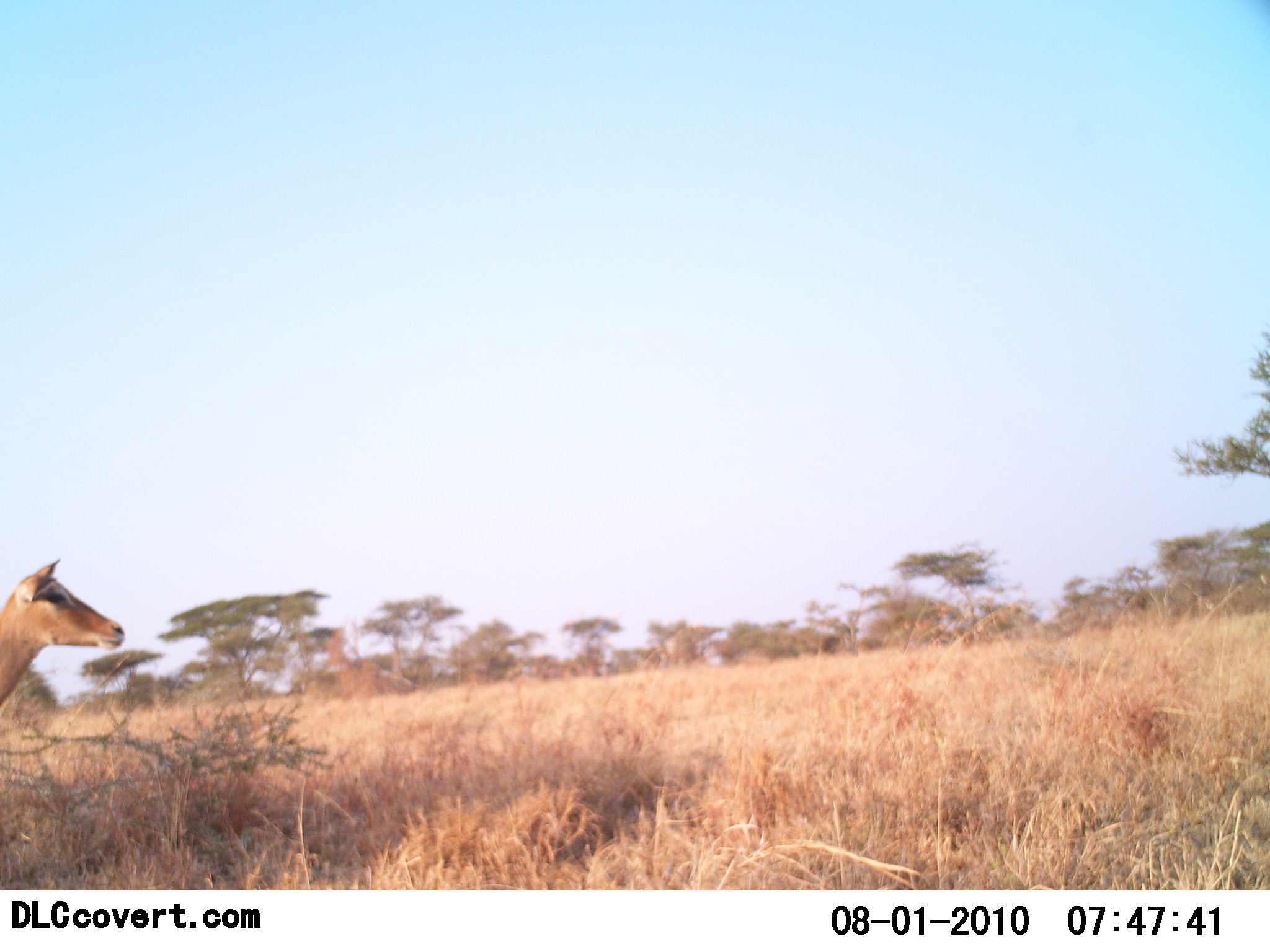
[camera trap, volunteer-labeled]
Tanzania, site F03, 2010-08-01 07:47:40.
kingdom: Animalia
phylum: Chordata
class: Mammalia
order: Artiodactyla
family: Bovidae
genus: Aepyceros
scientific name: Aepyceros melampus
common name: impala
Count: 1.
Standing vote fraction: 85%.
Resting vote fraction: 0%.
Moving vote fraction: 23%.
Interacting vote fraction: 0%.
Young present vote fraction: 0%.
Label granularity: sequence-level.